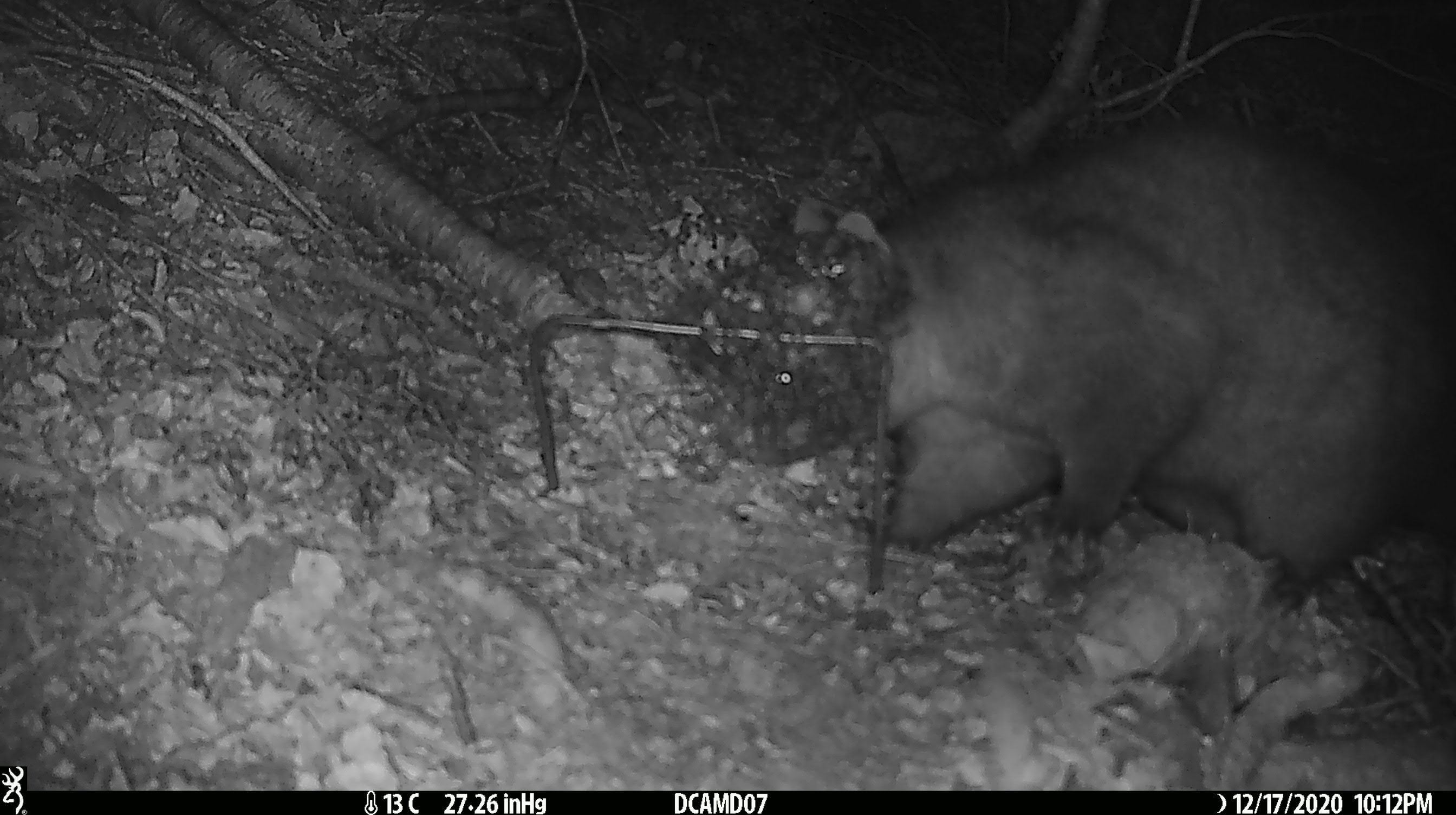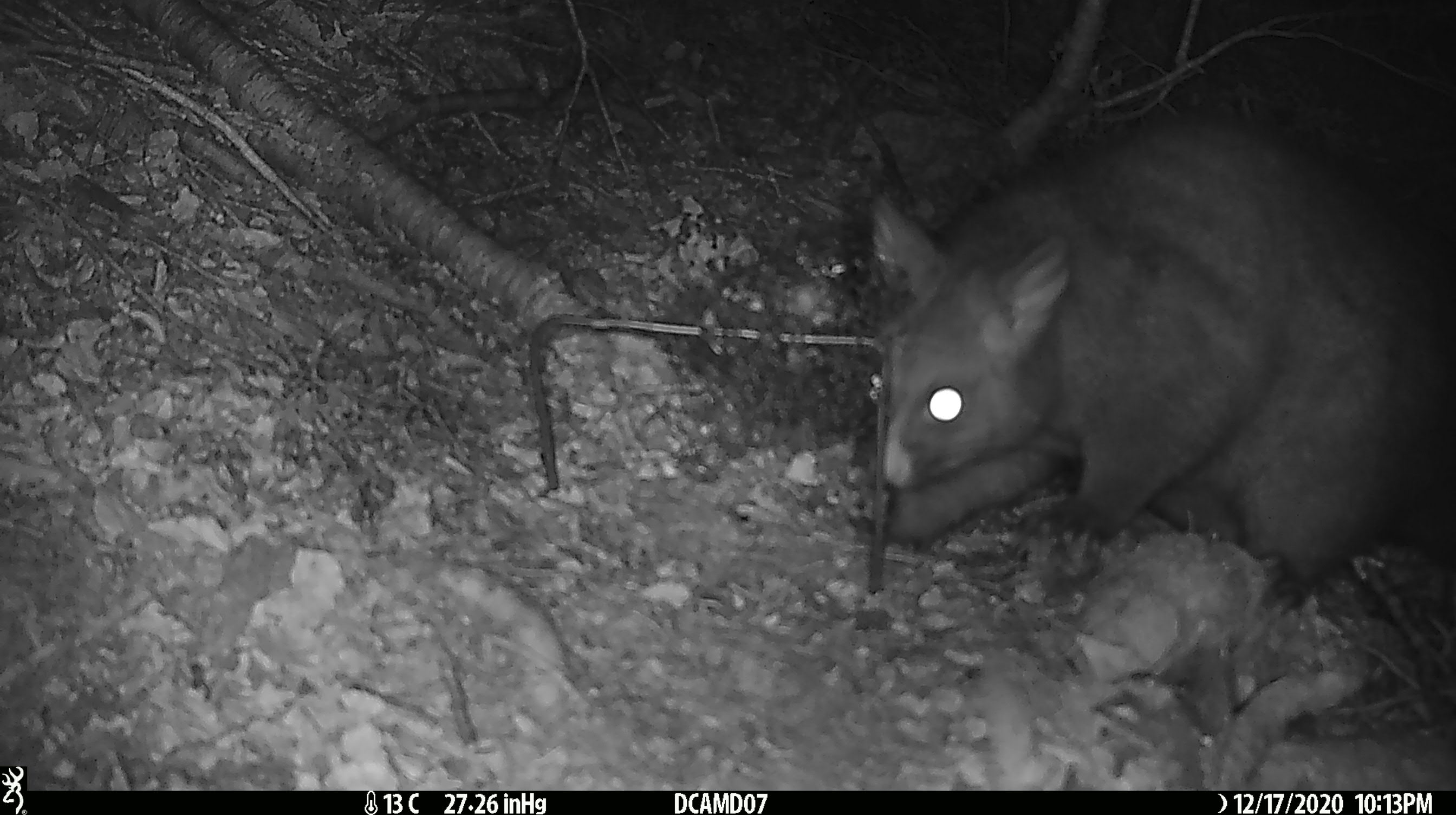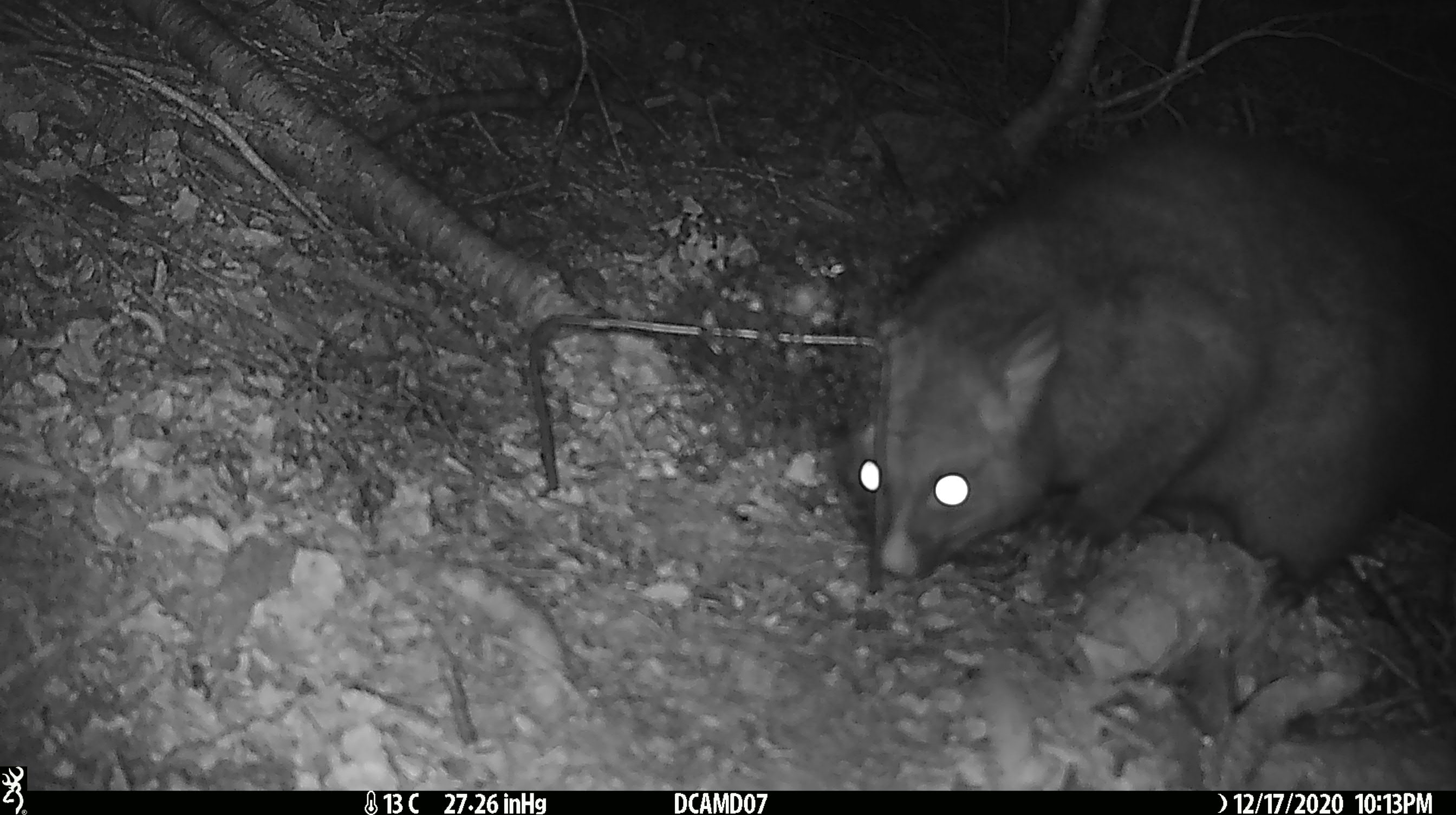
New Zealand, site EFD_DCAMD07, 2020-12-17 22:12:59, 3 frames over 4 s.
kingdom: Animalia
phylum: Chordata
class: Mammalia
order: Diprotodontia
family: Phalangeridae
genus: Trichosurus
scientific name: Trichosurus vulpecula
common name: common brushtail possum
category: possum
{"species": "possum (common brushtail possum) (Trichosurus vulpecula)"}